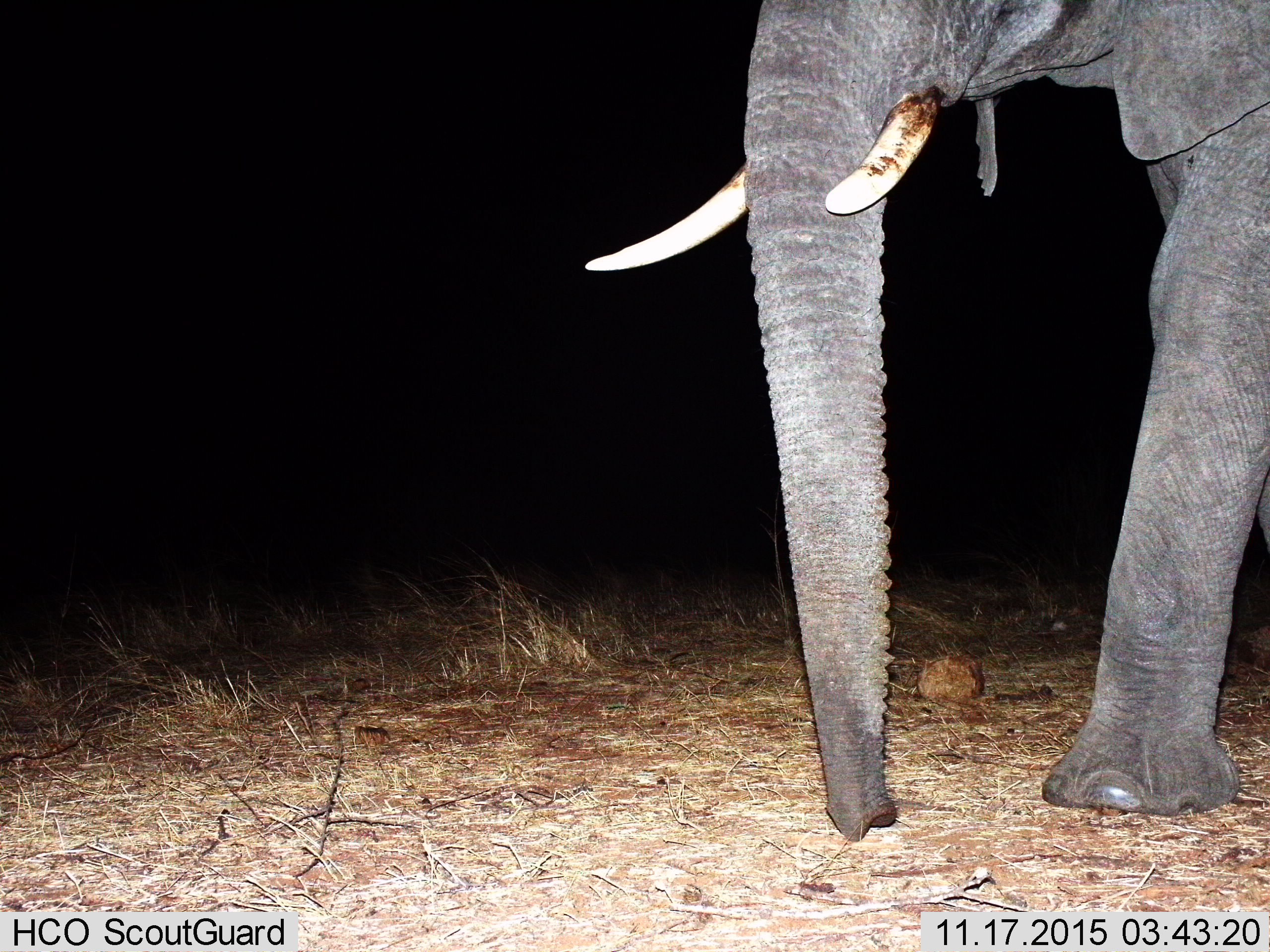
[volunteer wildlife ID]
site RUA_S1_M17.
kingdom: Animalia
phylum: Chordata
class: Mammalia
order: Proboscidea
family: Elephantidae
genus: Loxodonta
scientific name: Loxodonta africana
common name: african bush elephant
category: elephant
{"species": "elephant (african bush elephant) (Loxodonta africana)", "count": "1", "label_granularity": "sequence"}